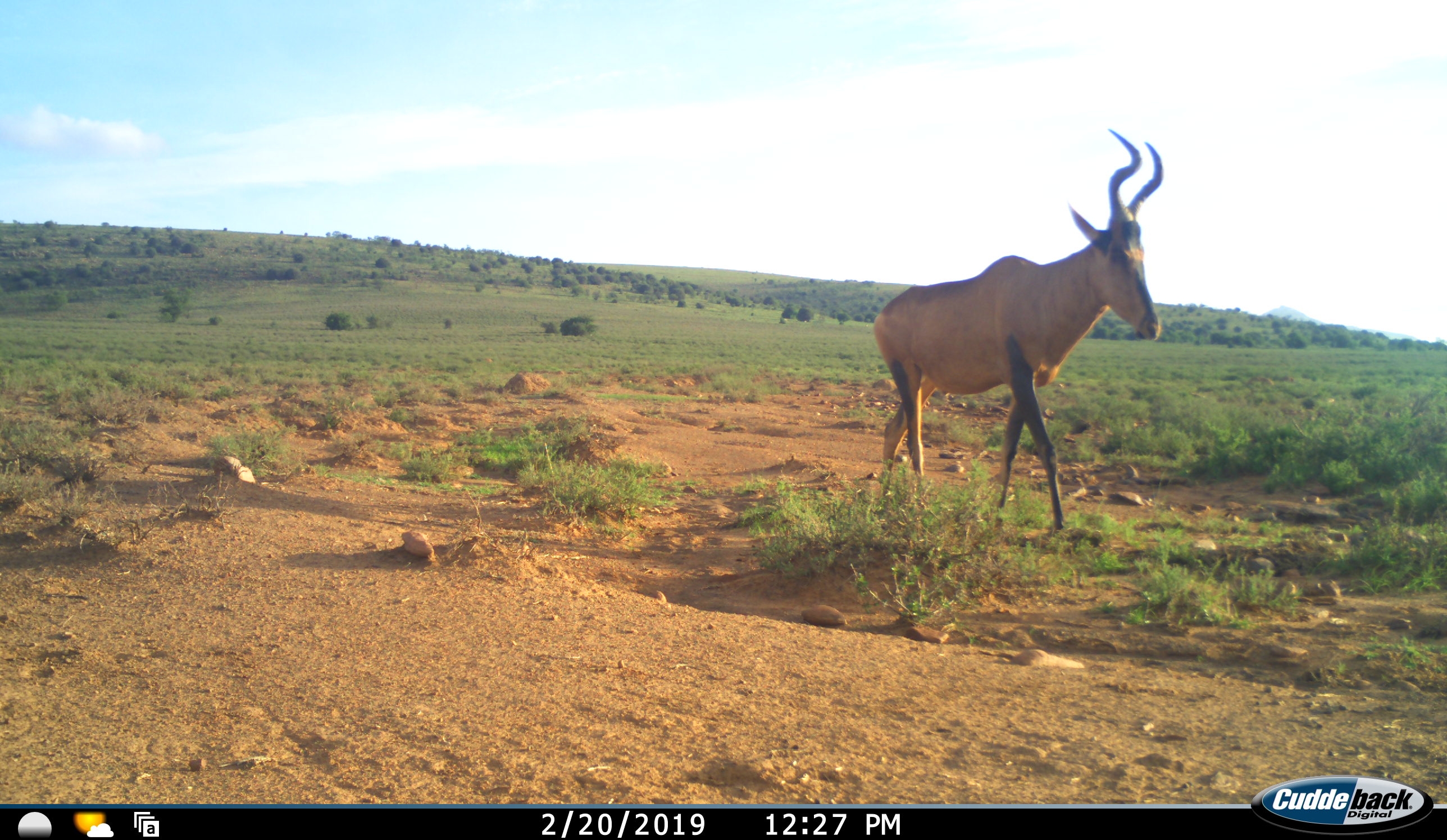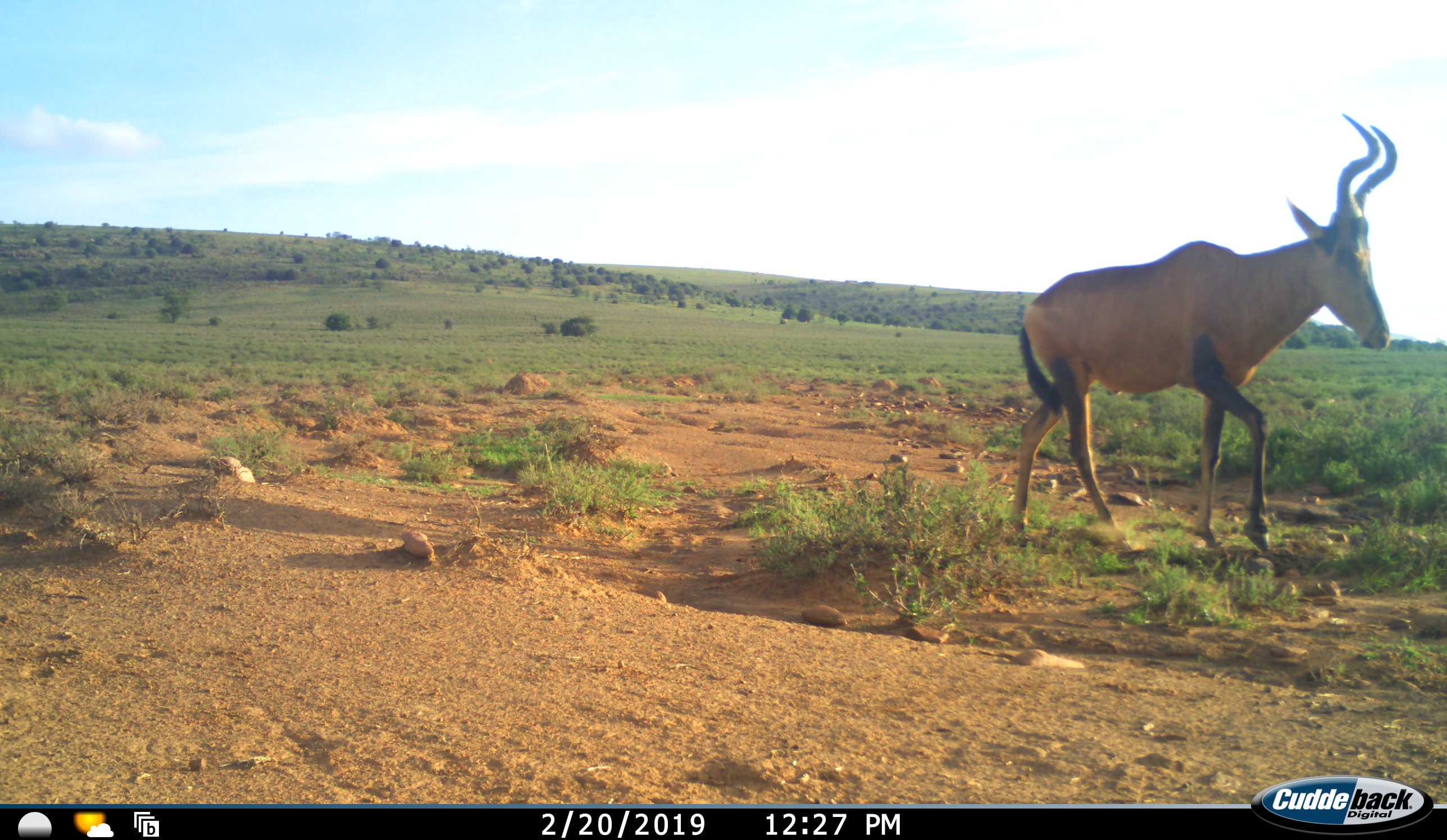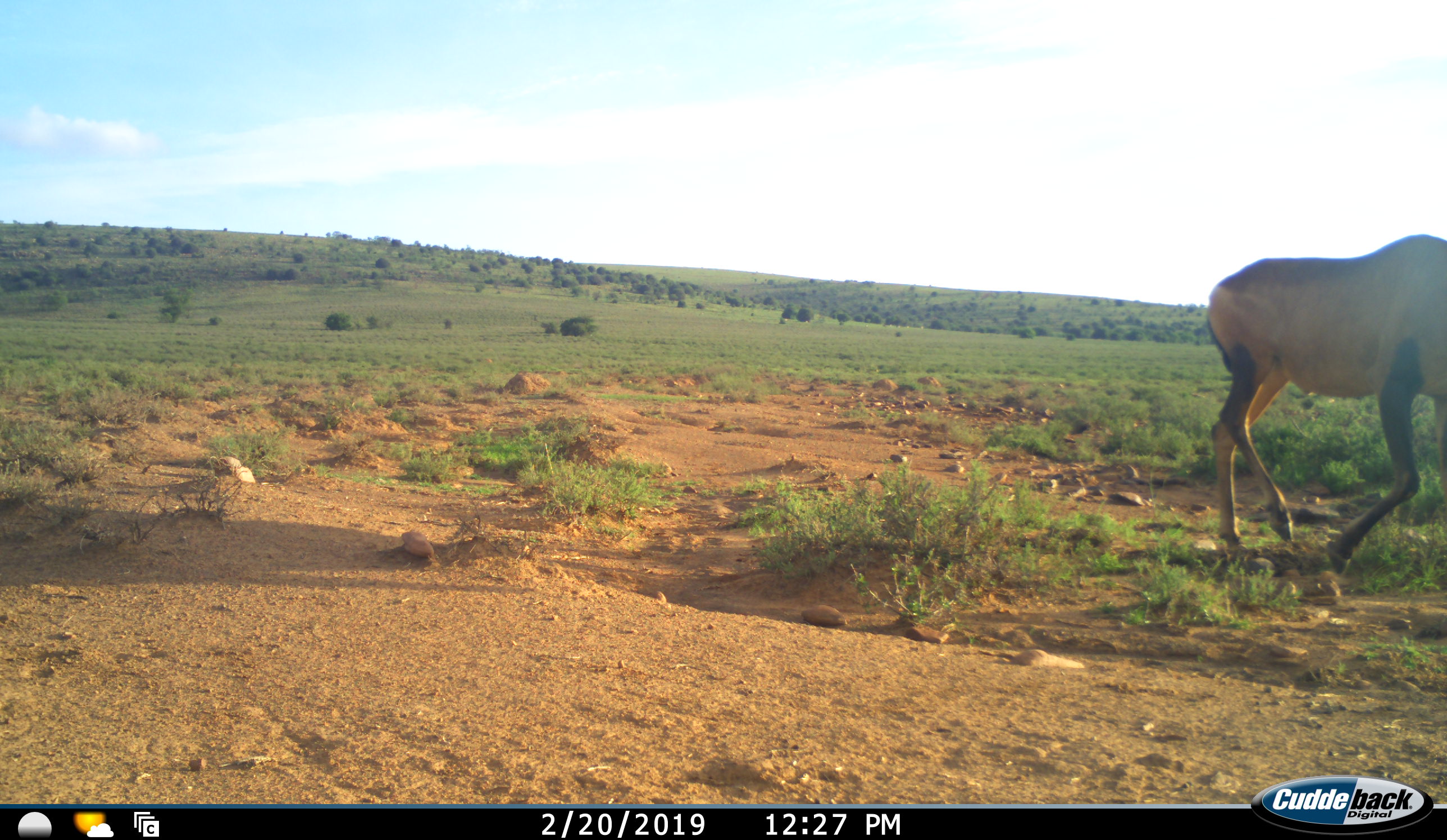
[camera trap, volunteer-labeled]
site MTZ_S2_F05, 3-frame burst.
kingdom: Animalia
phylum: Chordata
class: Mammalia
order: Artiodactyla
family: Bovidae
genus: Alcelaphus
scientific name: Alcelaphus buselaphus caama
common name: red hartebeest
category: hartebeestred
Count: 1.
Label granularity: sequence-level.